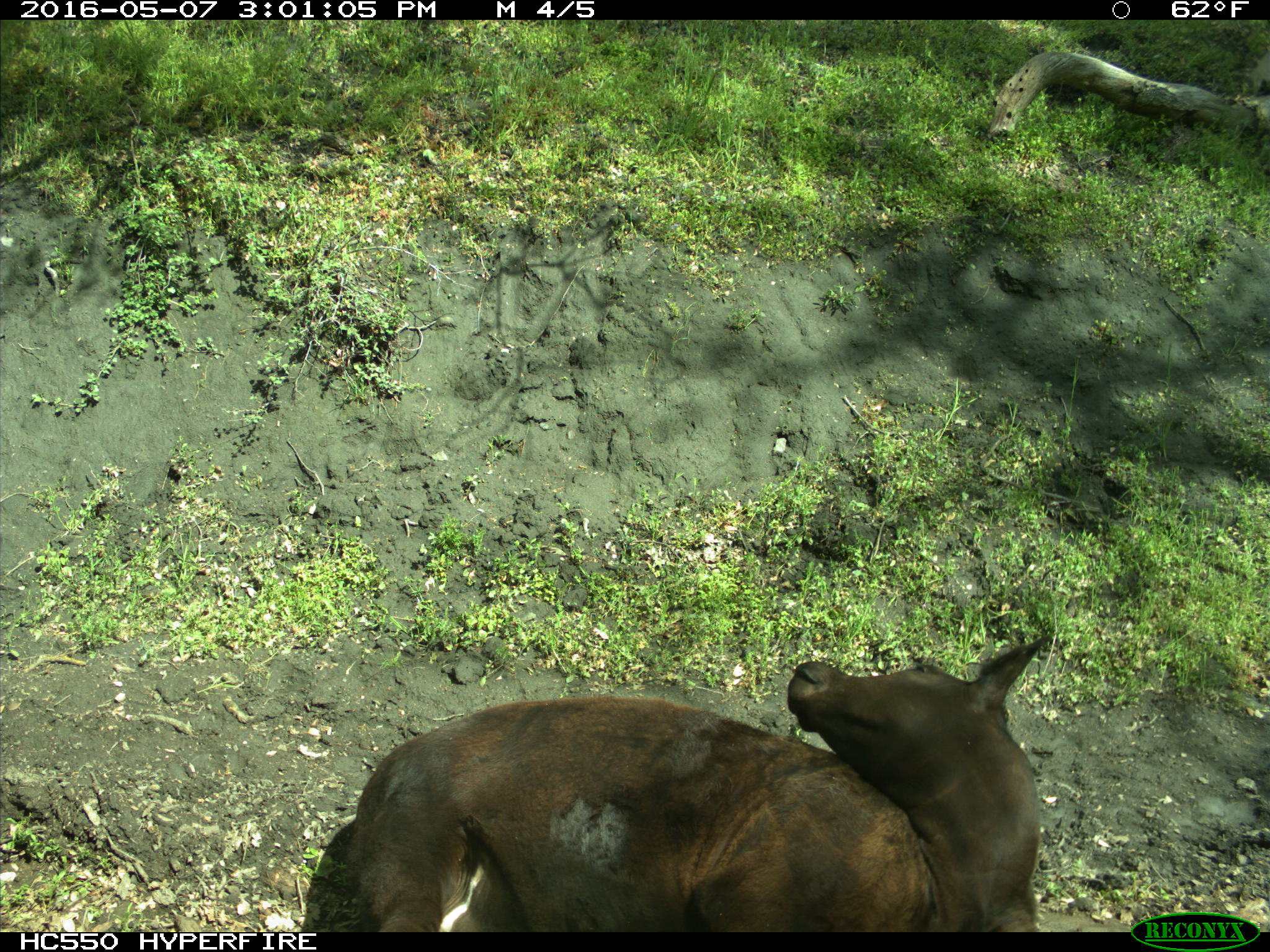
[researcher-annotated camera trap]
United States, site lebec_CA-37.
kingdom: Animalia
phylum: Chordata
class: Mammalia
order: Artiodactyla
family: Bovidae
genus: Bos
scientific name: Bos taurus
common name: domestic cow